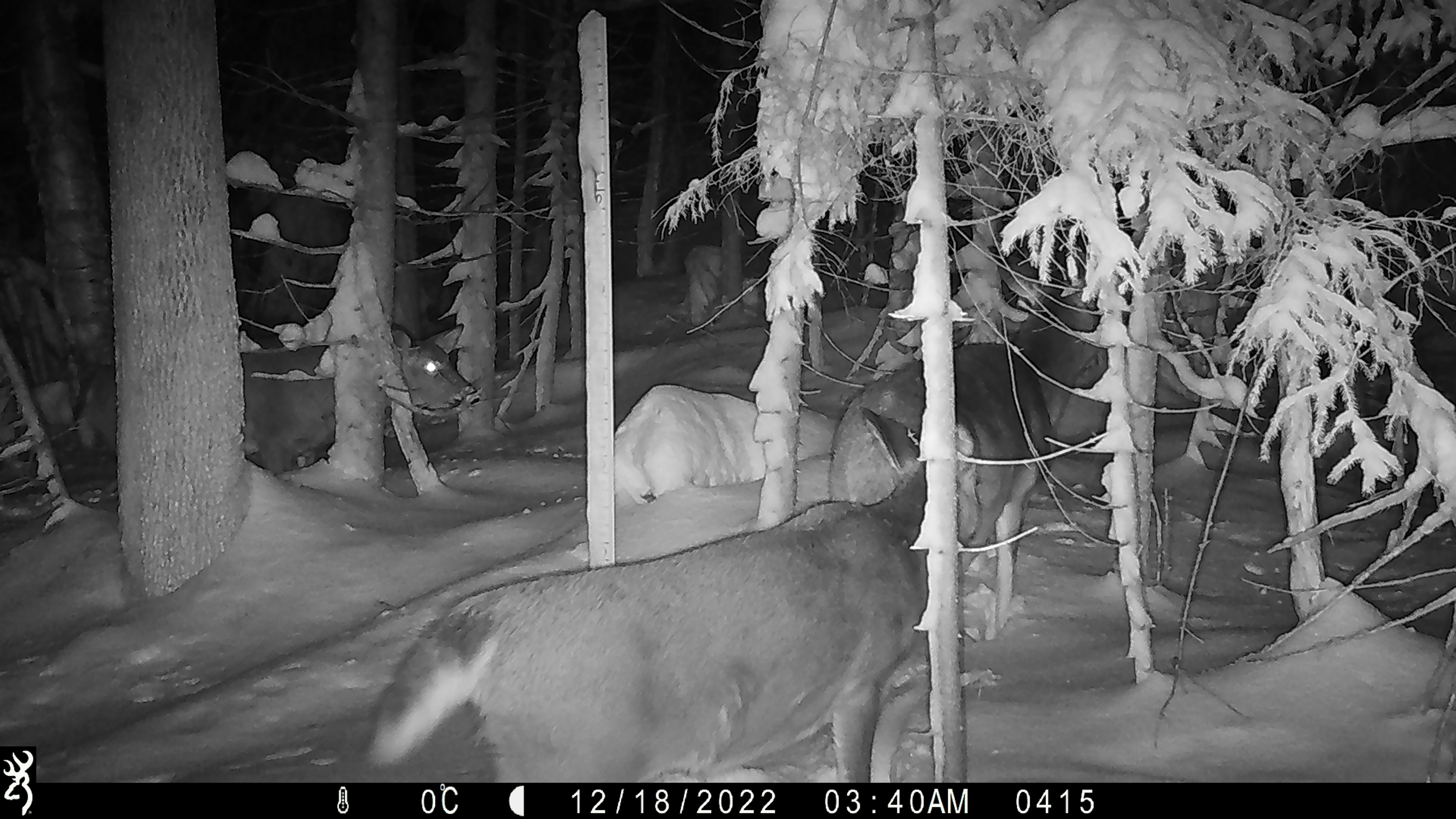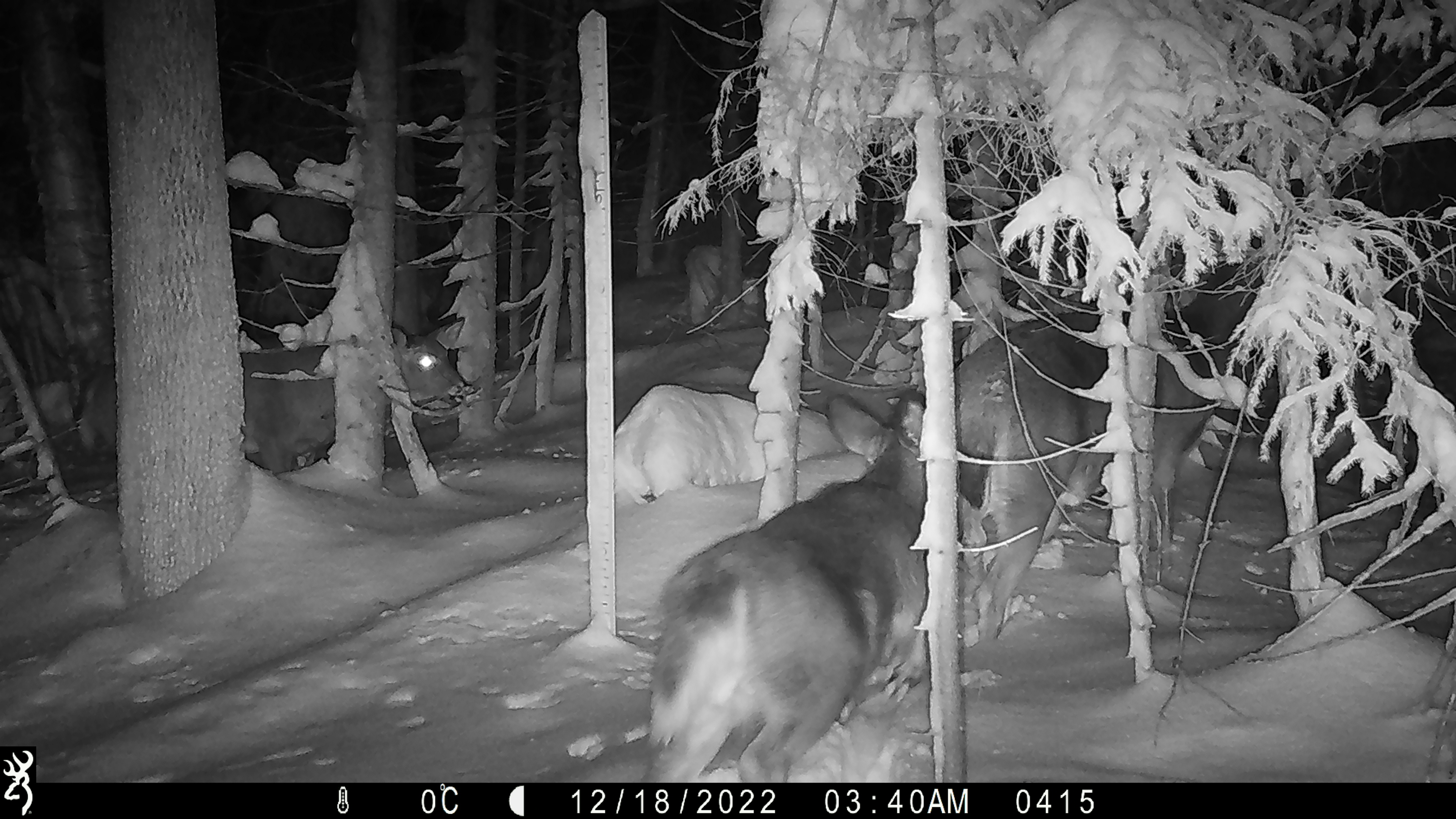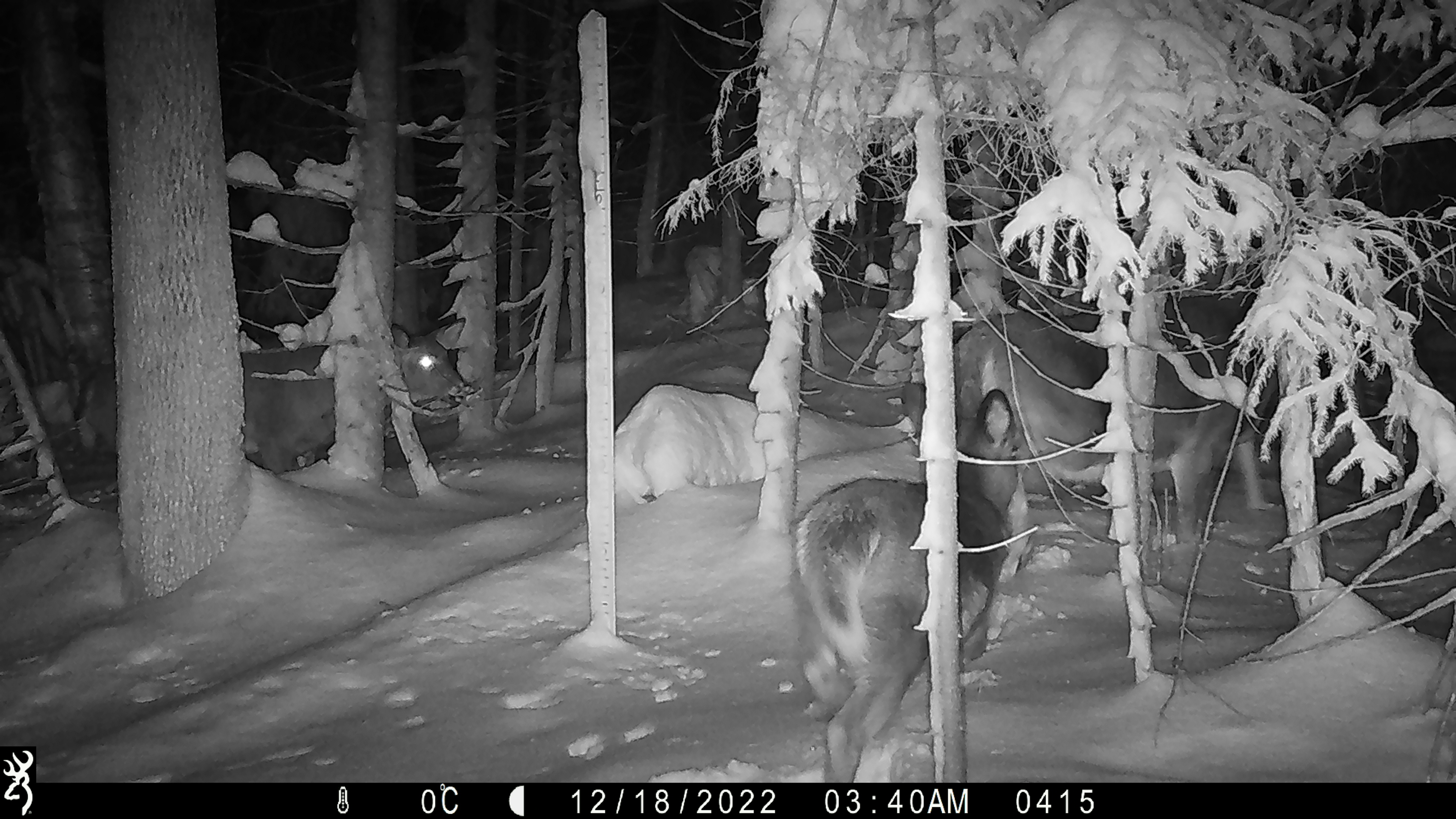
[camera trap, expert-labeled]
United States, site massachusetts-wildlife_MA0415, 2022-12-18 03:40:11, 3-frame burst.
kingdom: Animalia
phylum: Chordata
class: Mammalia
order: Artiodactyla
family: Cervidae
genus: Odocoileus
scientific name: Odocoileus virginianus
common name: white-tailed deer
White-tailed deer (Odocoileus virginianus).